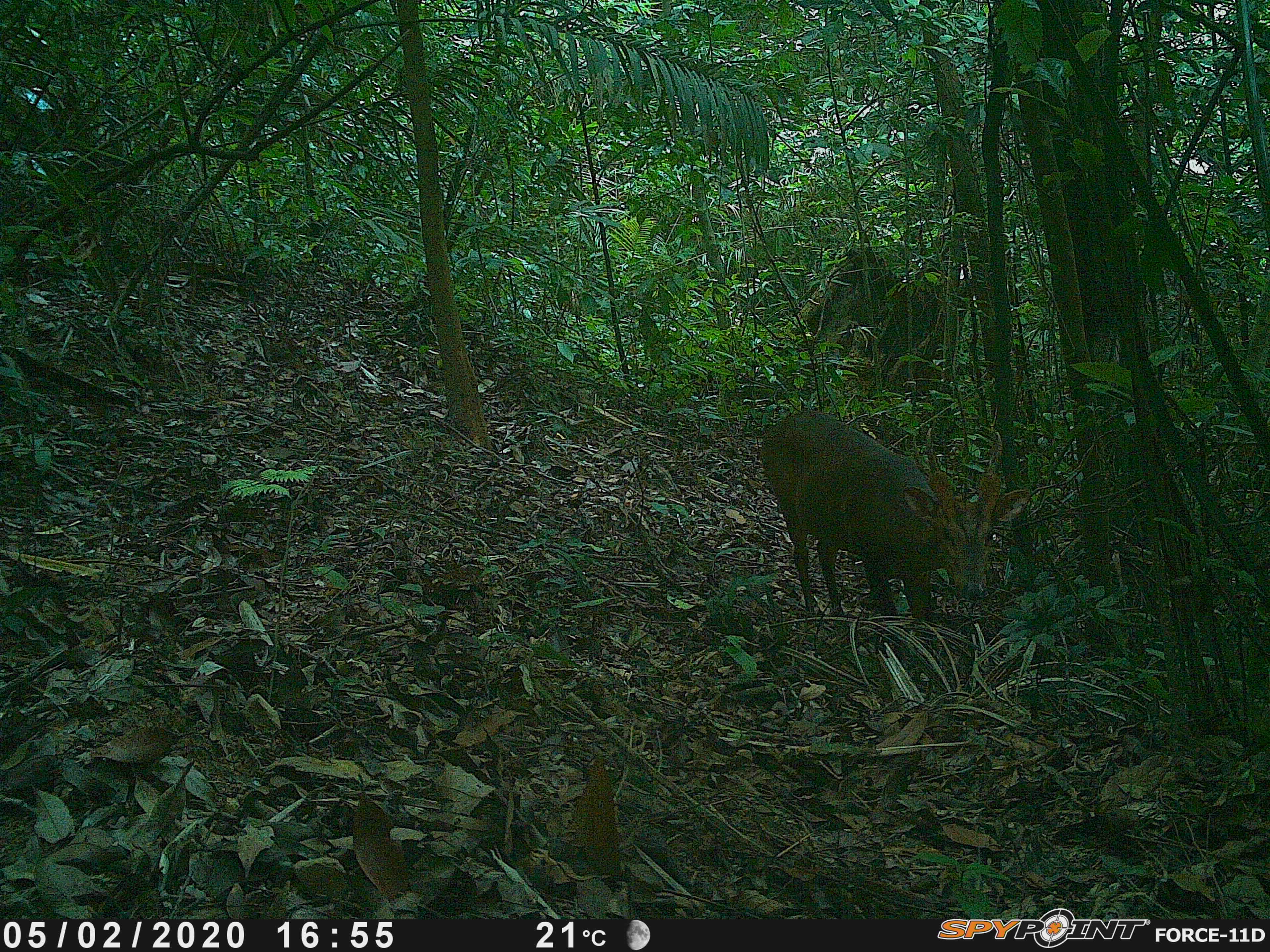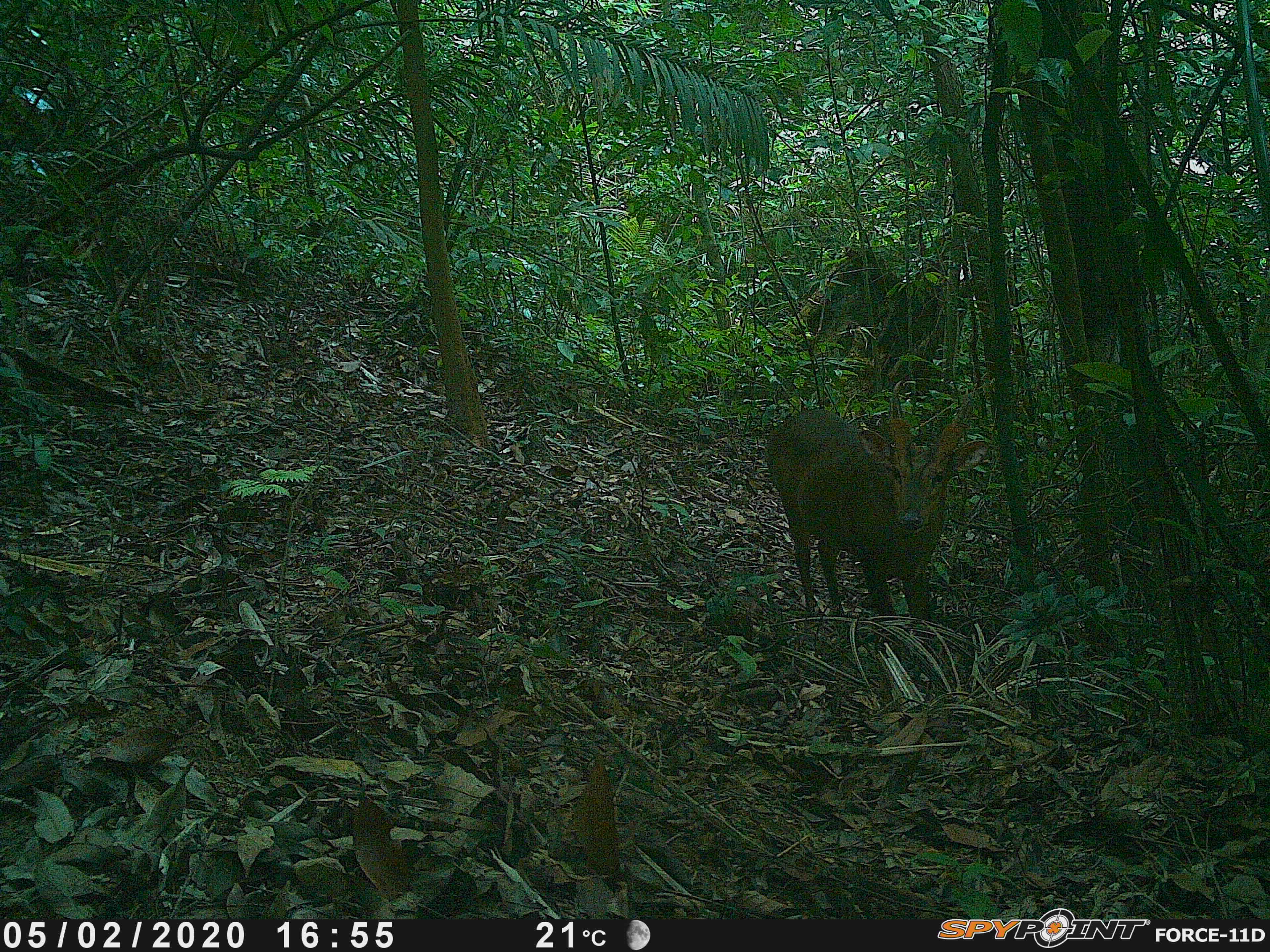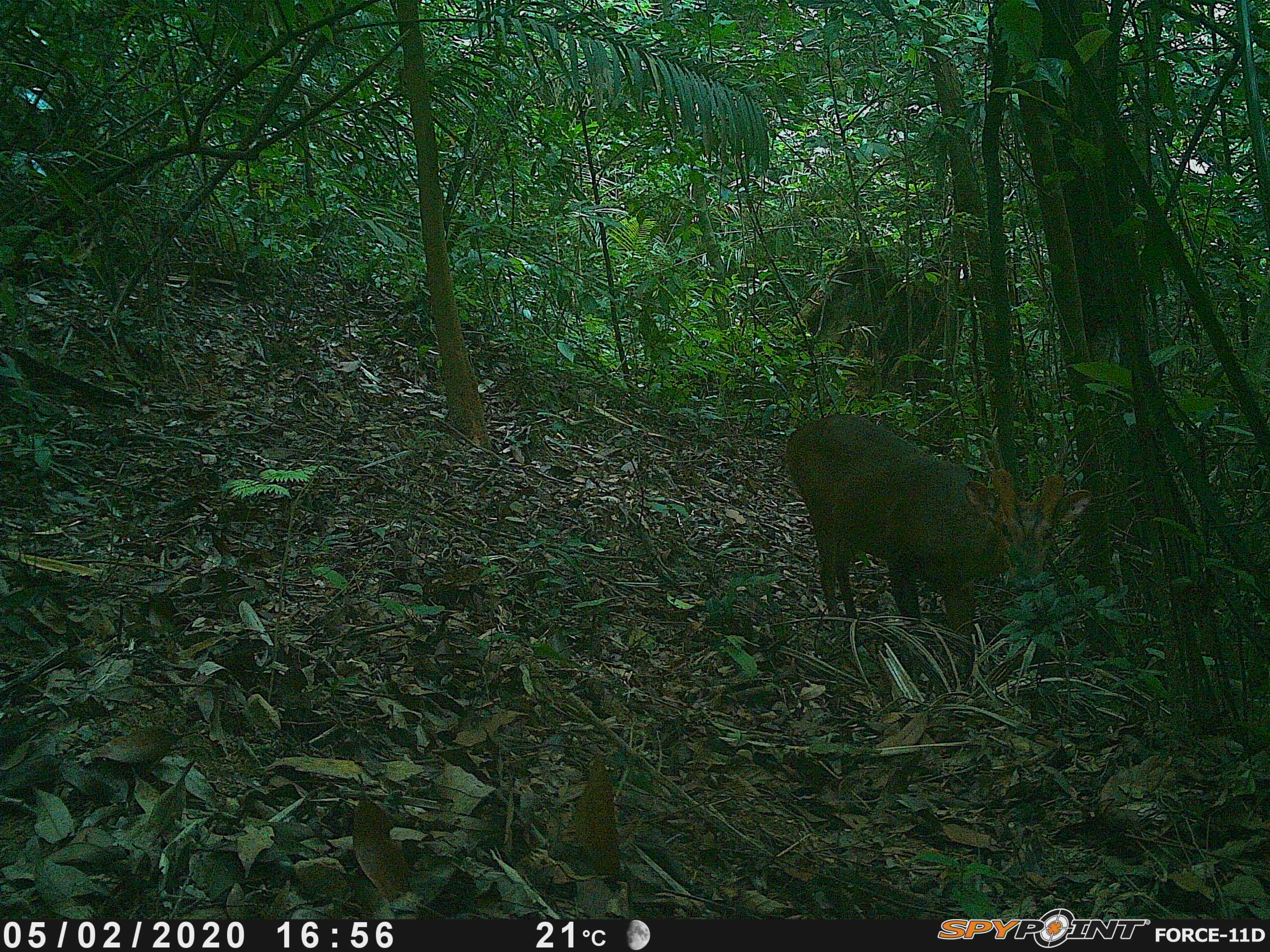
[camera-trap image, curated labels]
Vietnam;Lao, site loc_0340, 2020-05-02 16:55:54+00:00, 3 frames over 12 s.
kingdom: Animalia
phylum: Chordata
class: Mammalia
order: Artiodactyla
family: Cervidae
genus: Muntiacus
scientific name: Muntiacus vuquangensis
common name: large-antlered muntjac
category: large antlered muntjac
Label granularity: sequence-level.